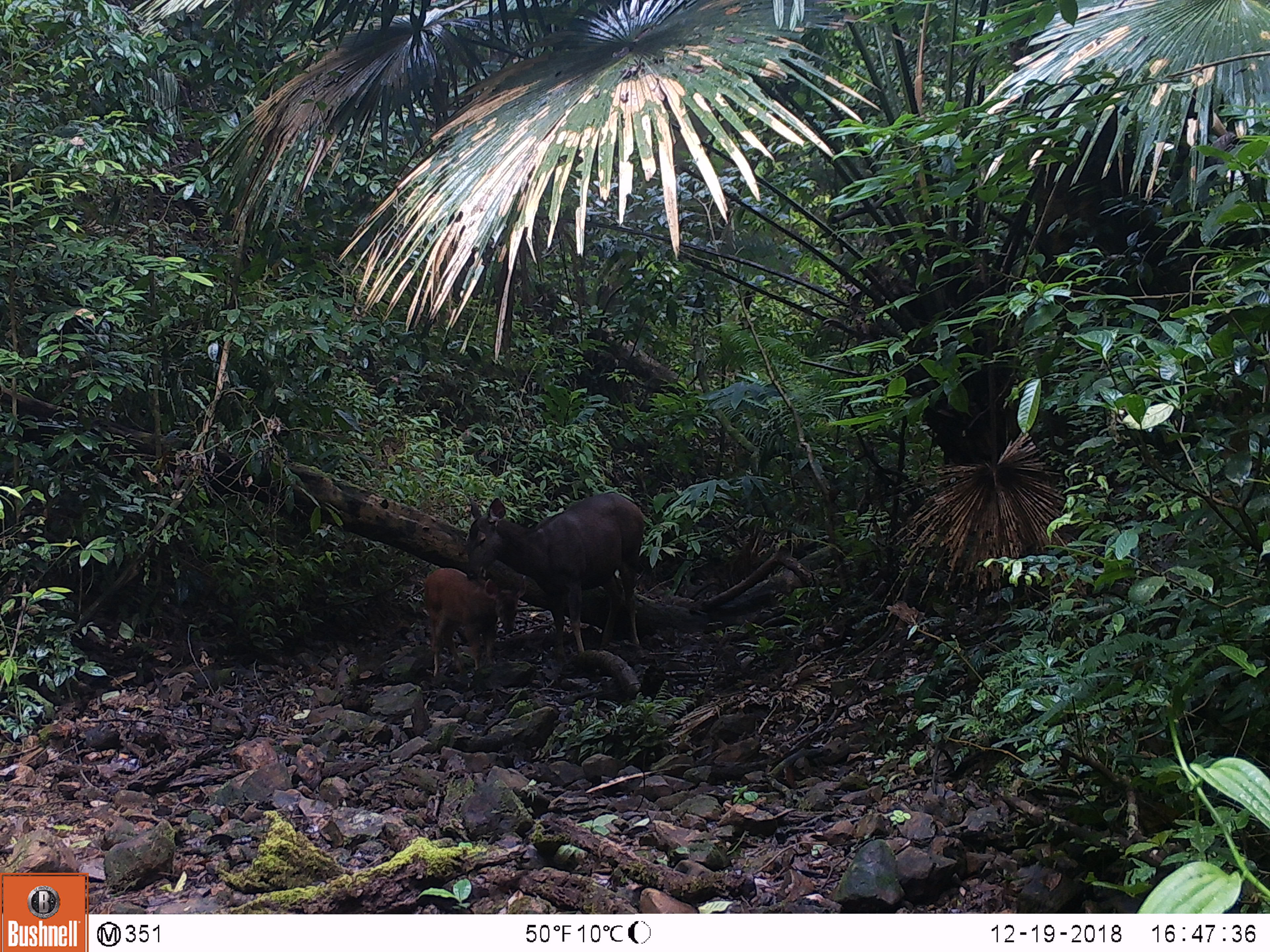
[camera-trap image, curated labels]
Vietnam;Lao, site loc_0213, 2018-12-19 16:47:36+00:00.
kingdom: Animalia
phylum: Chordata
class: Mammalia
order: Artiodactyla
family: Cervidae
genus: Rusa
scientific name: Rusa unicolor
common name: sambar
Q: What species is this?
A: Sambar (Rusa unicolor).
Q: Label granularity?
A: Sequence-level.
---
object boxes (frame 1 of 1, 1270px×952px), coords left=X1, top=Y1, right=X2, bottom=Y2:
sambar: left=463, top=491, right=644, bottom=666; left=423, top=567, right=527, bottom=678